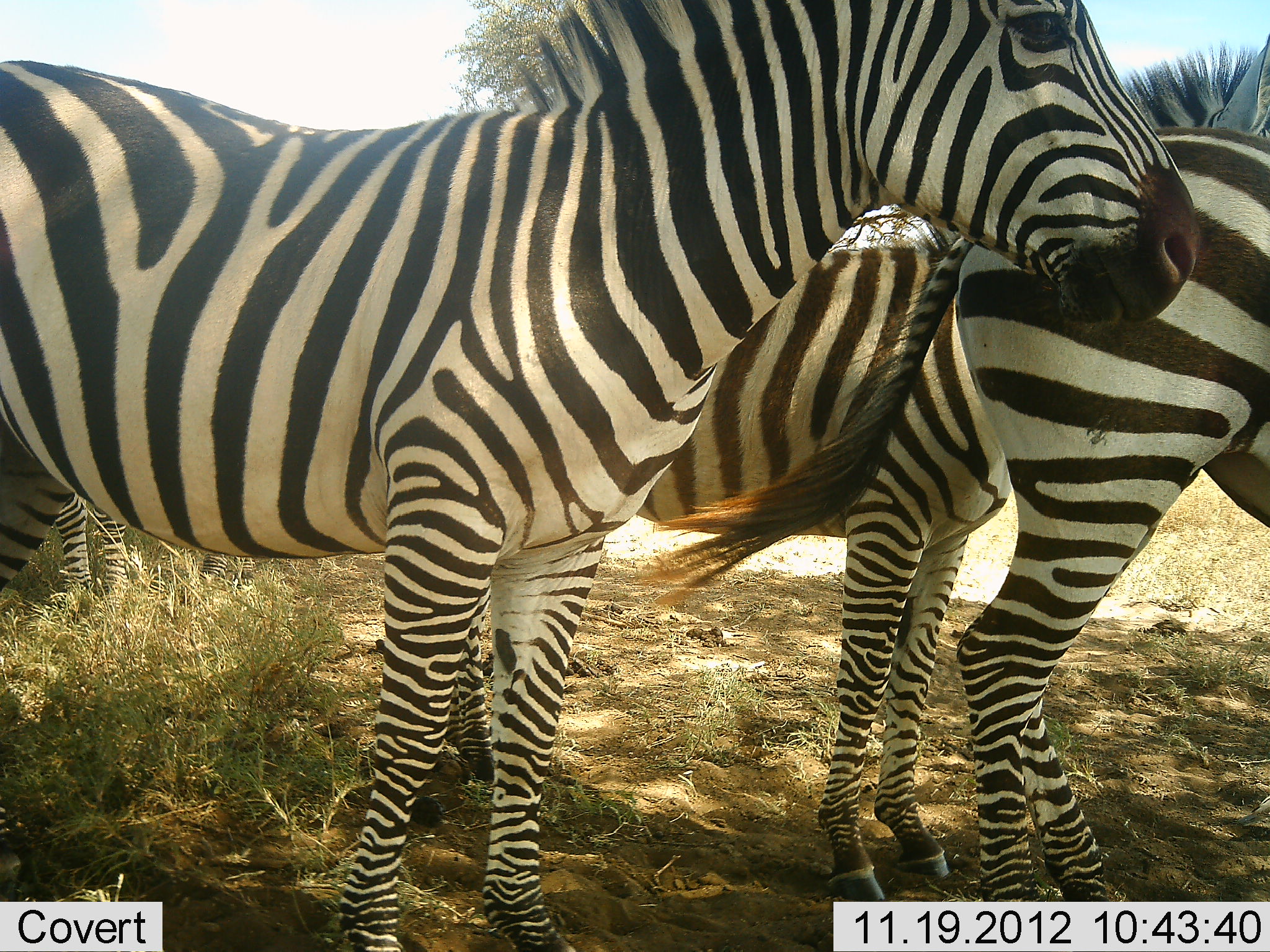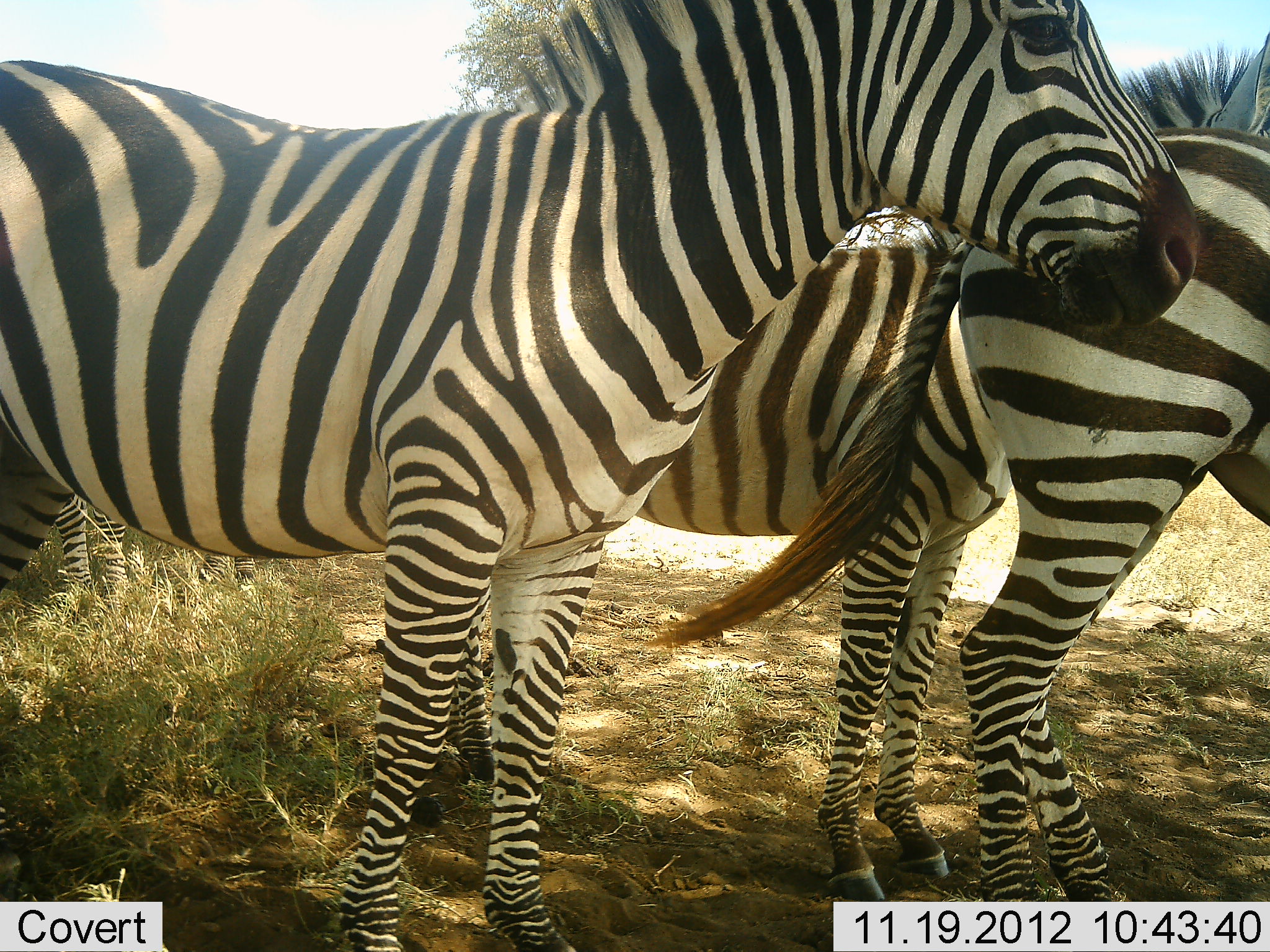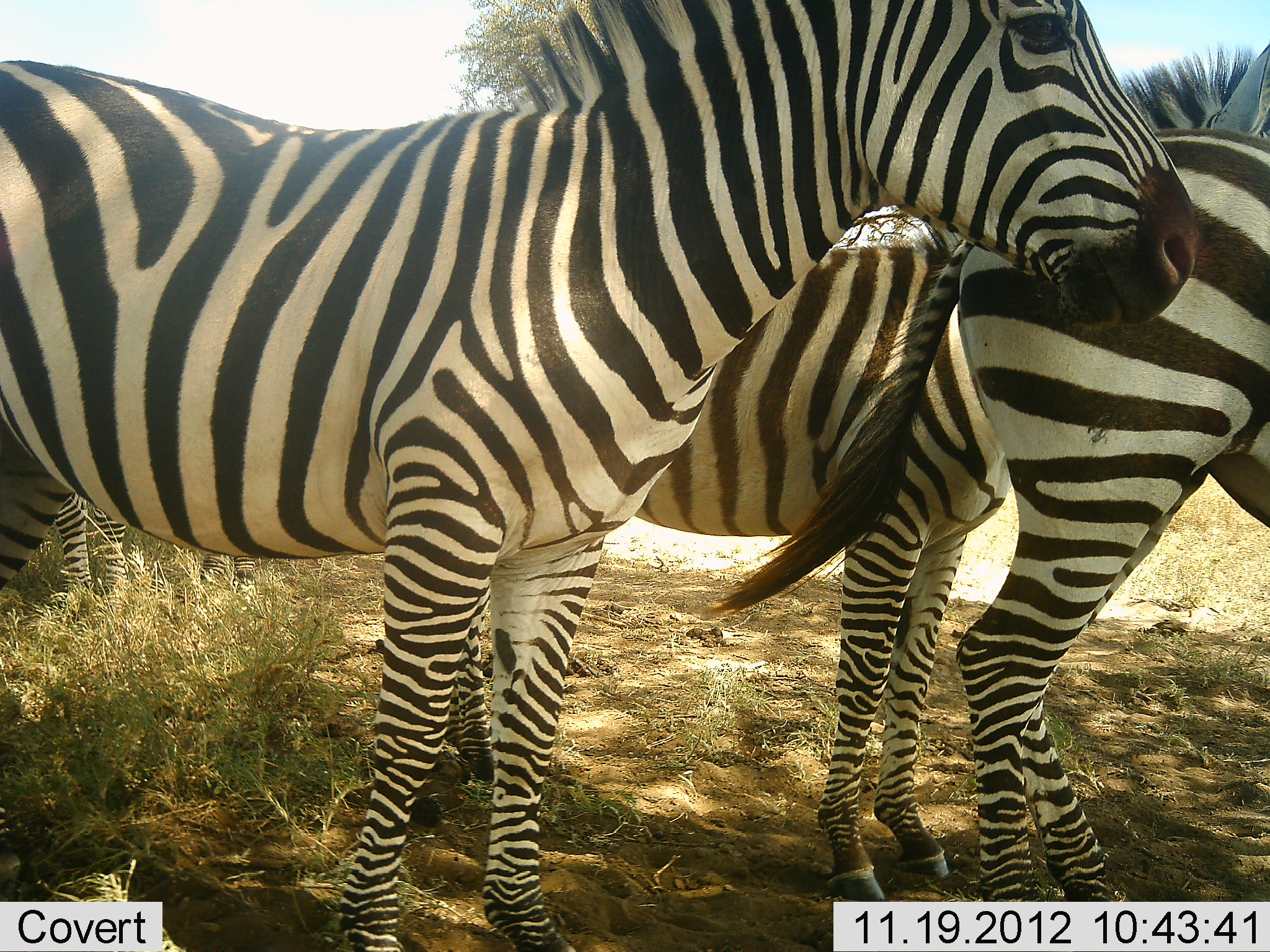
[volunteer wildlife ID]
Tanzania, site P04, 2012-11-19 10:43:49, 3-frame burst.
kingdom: Animalia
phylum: Chordata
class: Mammalia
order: Perissodactyla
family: Equidae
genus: Equus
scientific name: Equus quagga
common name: plains zebra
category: zebra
Zebra (plains zebra) (Equus quagga), count 4. Behavior (volunteer vote fractions): standing 100%, resting 0%, moving 0%, interacting 0%. Young present (vote fraction): 0%. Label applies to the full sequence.